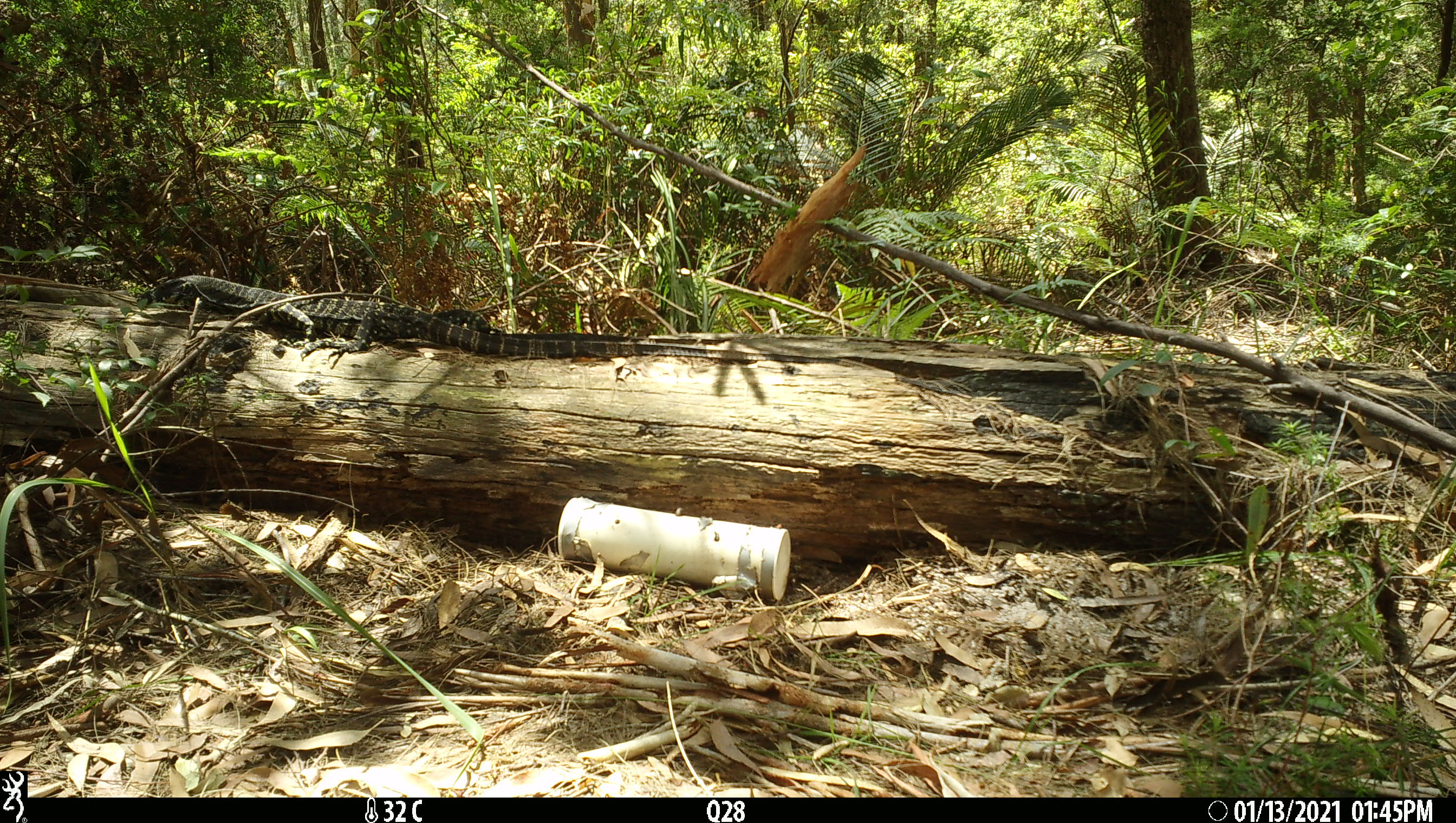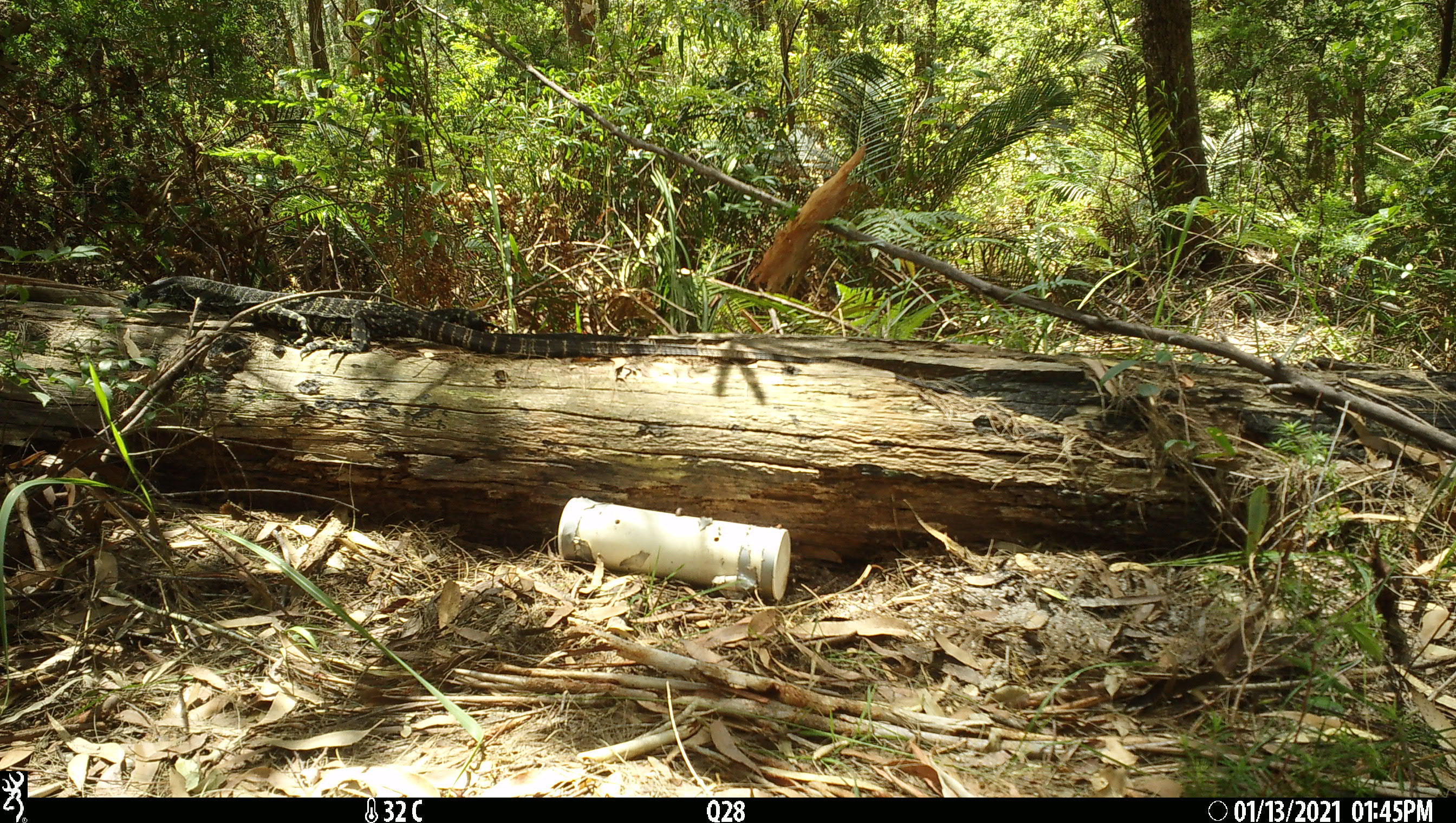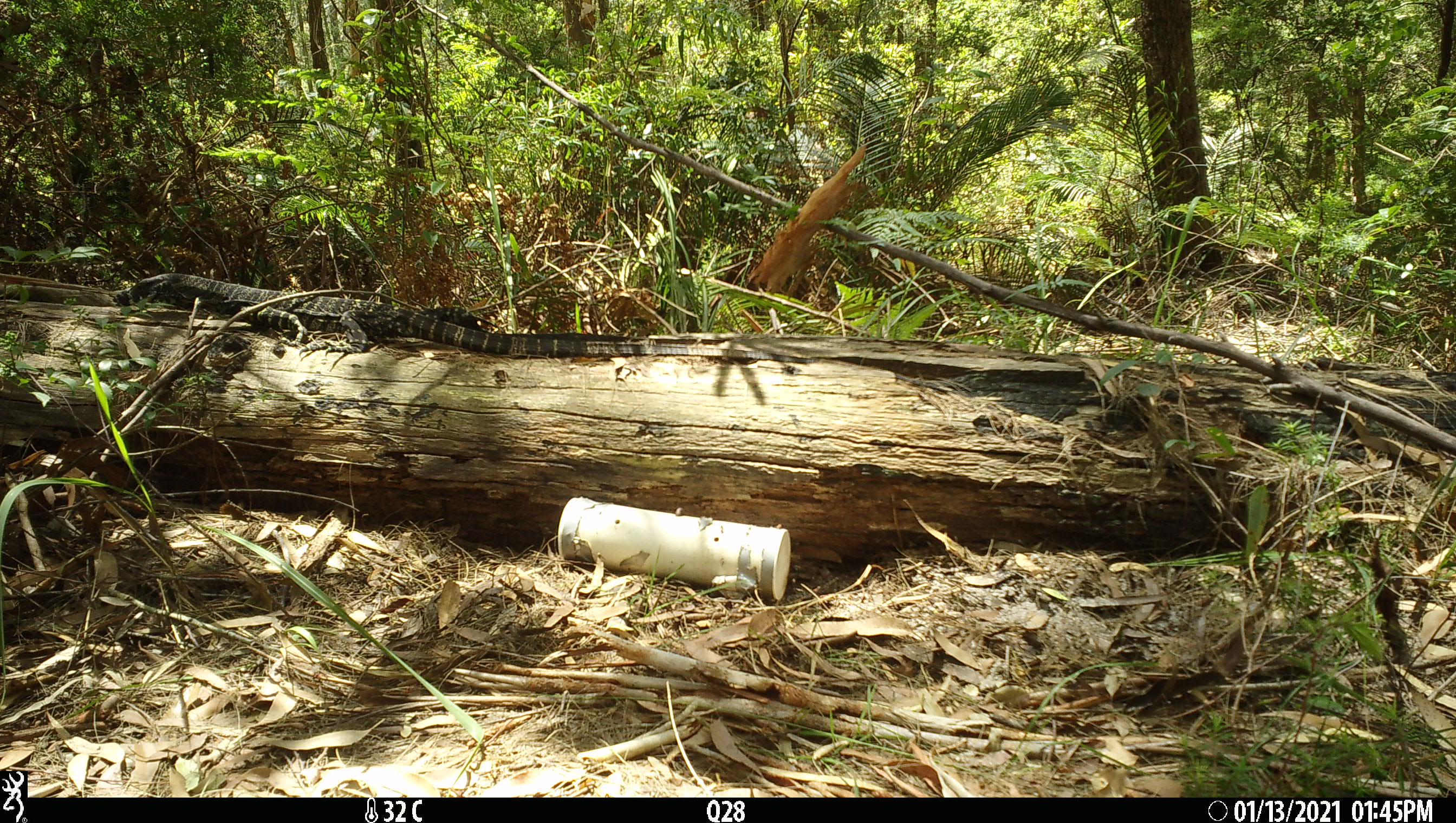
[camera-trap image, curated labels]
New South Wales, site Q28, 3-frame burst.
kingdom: Animalia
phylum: Chordata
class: Reptilia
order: Squamata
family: Varanidae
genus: Varanus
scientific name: Varanus varius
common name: lace monitor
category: goanna